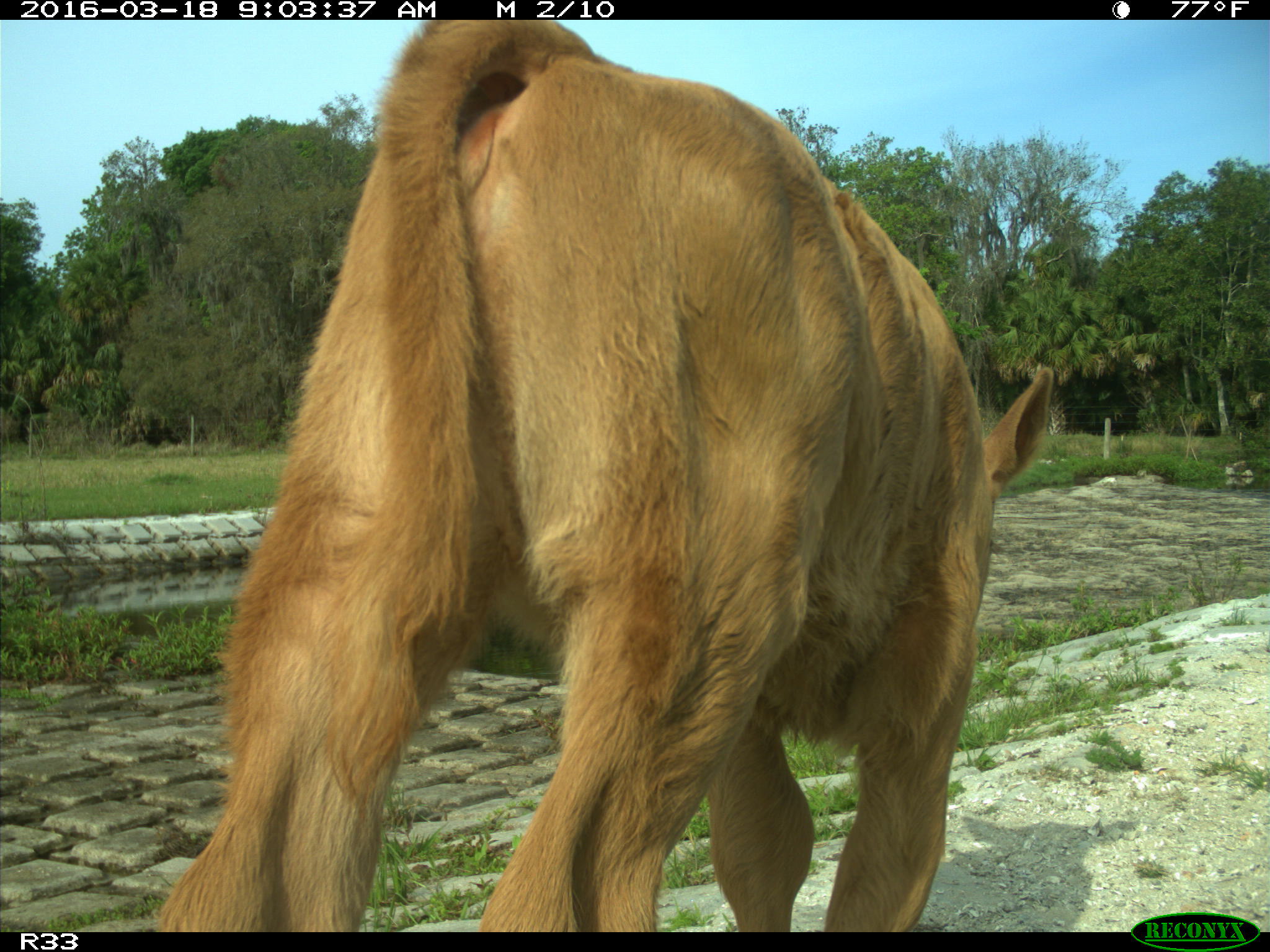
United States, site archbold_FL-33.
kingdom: Animalia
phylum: Chordata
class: Mammalia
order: Artiodactyla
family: Bovidae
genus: Bos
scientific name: Bos taurus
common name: domestic cow